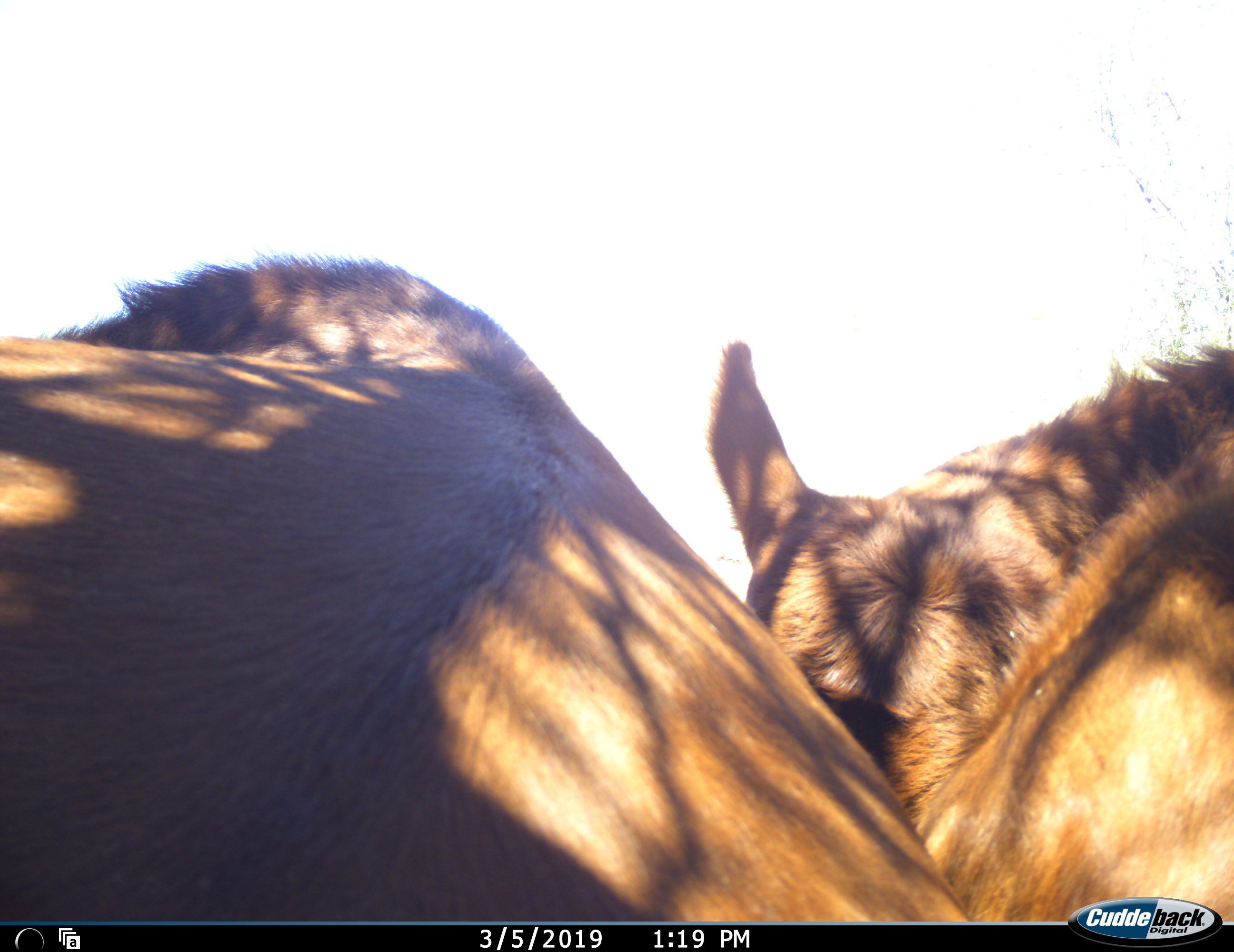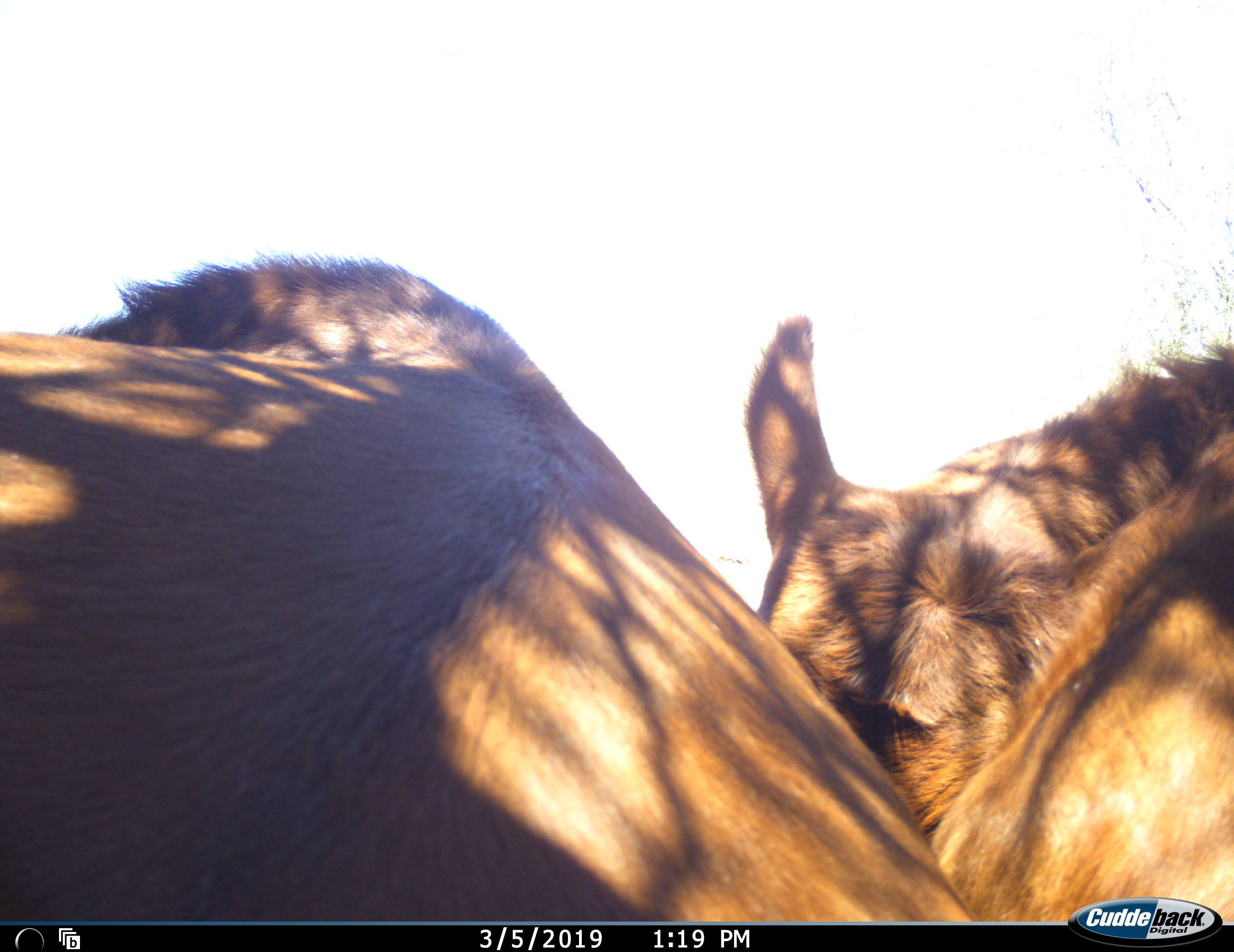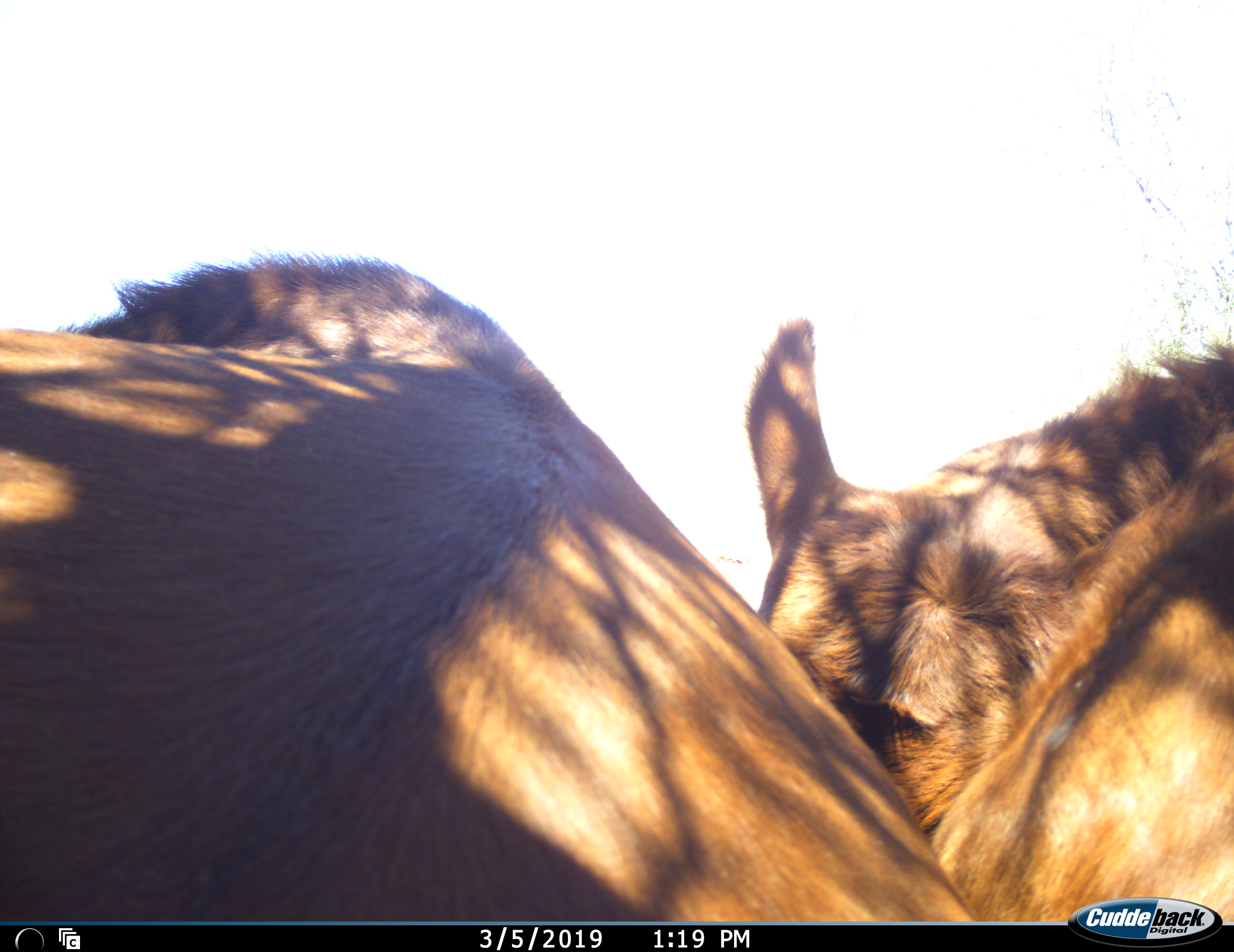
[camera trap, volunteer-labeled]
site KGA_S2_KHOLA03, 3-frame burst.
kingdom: Animalia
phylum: Chordata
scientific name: Vertebrata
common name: domestic animal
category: domesticanimal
Domesticanimal (domestic animal) (Vertebrata), count 2. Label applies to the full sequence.